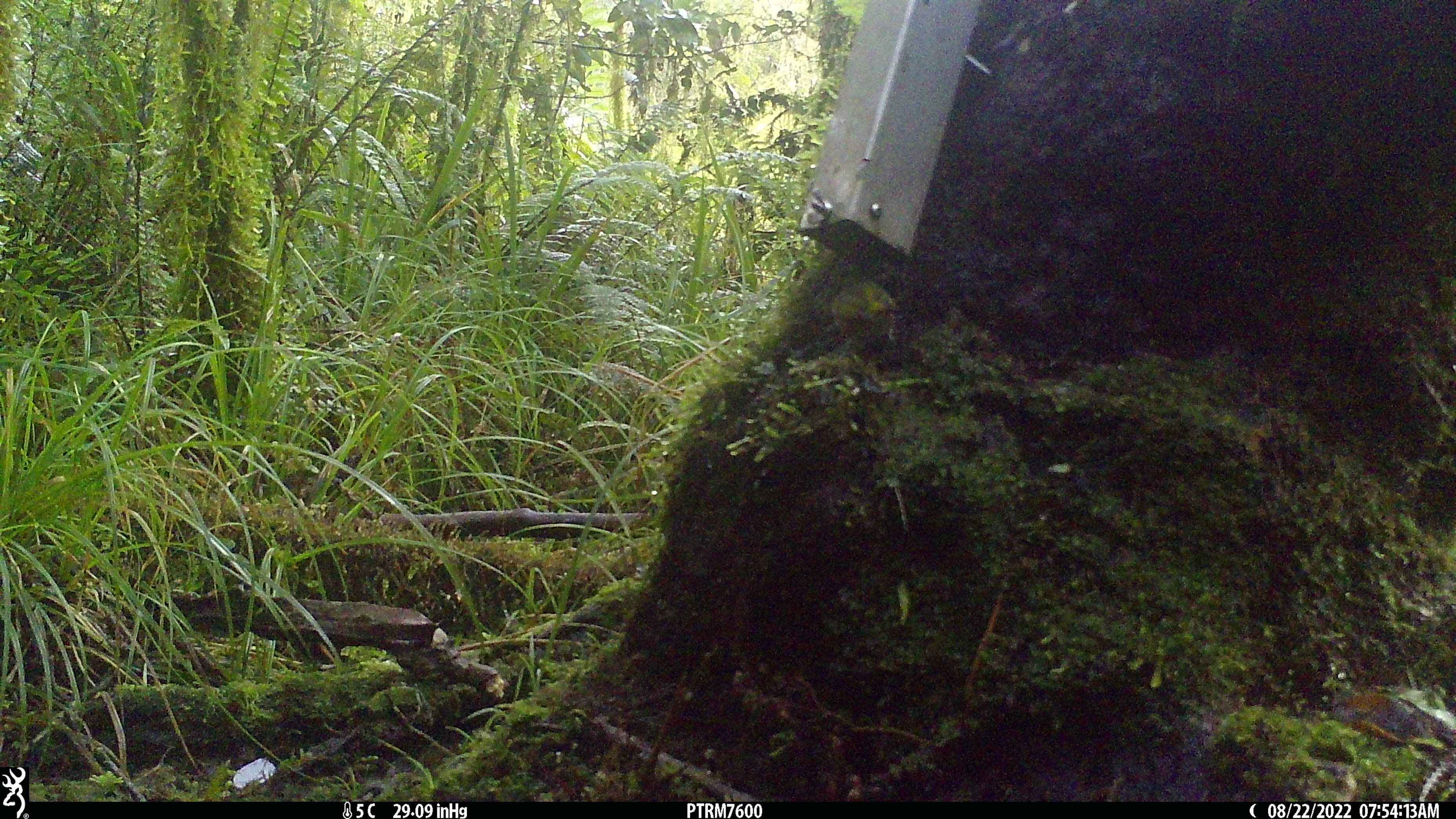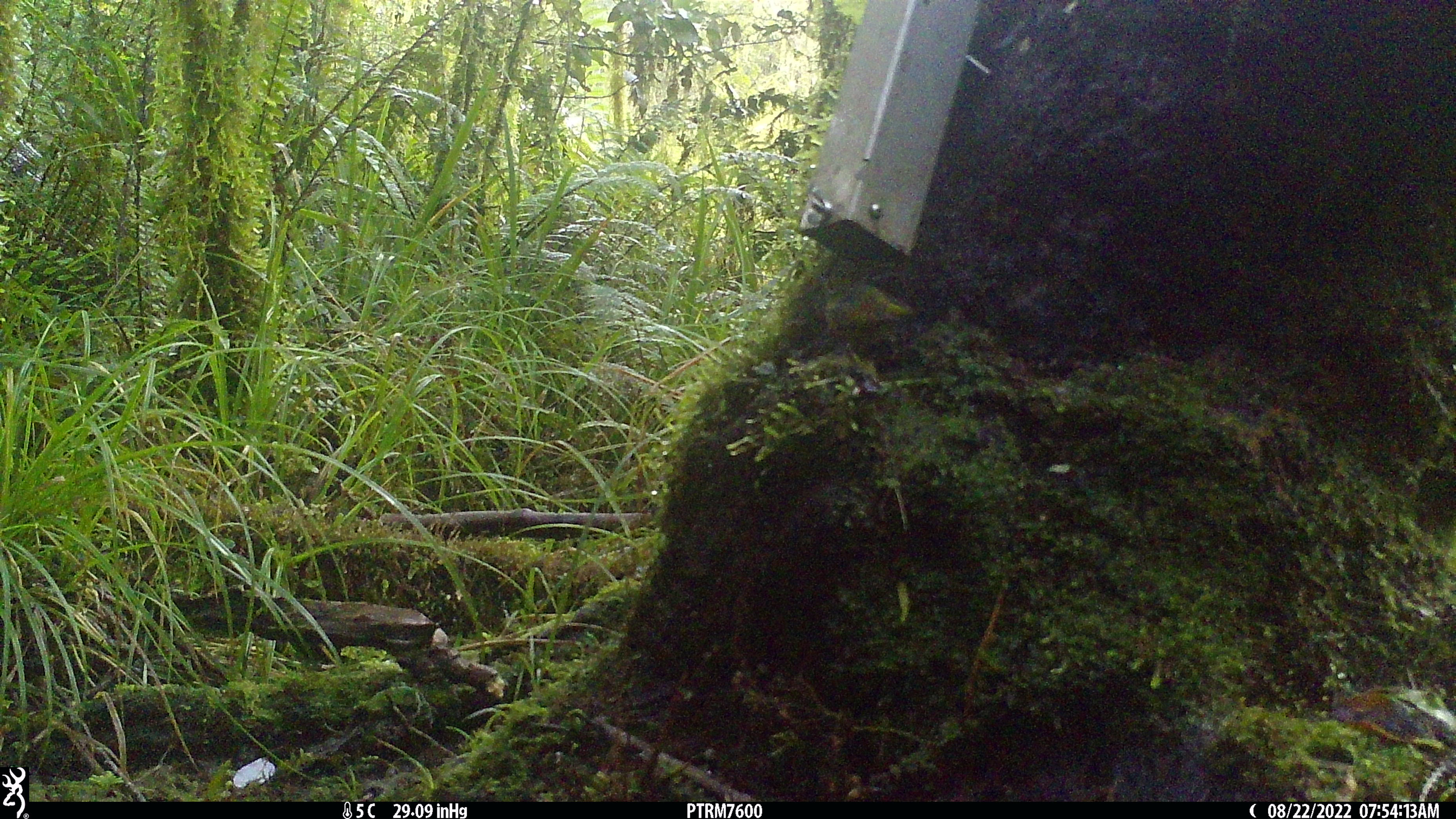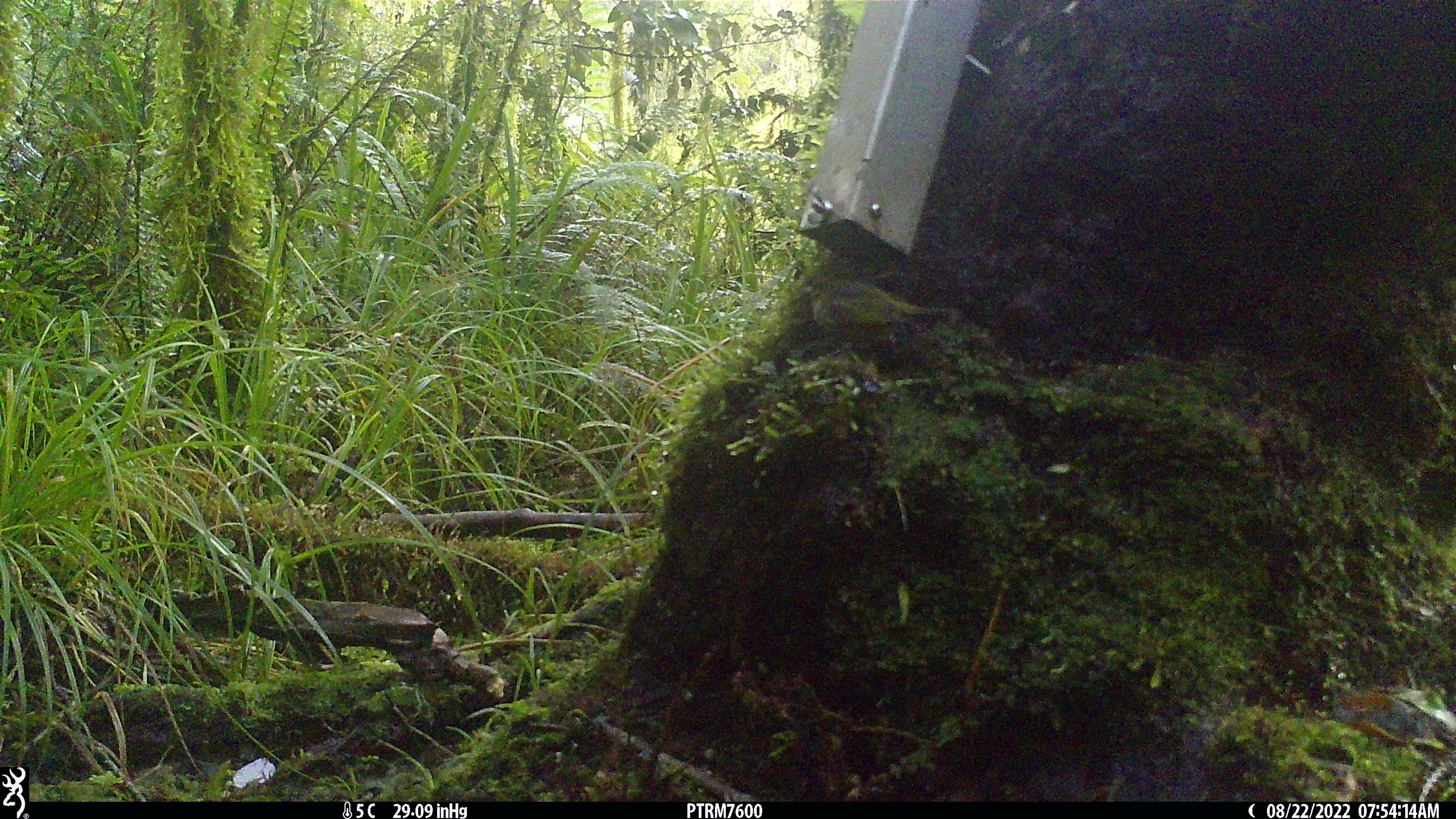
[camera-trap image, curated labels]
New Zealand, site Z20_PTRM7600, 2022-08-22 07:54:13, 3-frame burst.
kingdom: Animalia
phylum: Chordata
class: Aves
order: Passeriformes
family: Zosteropidae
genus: Zosterops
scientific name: Zosterops lateralis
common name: silvereye